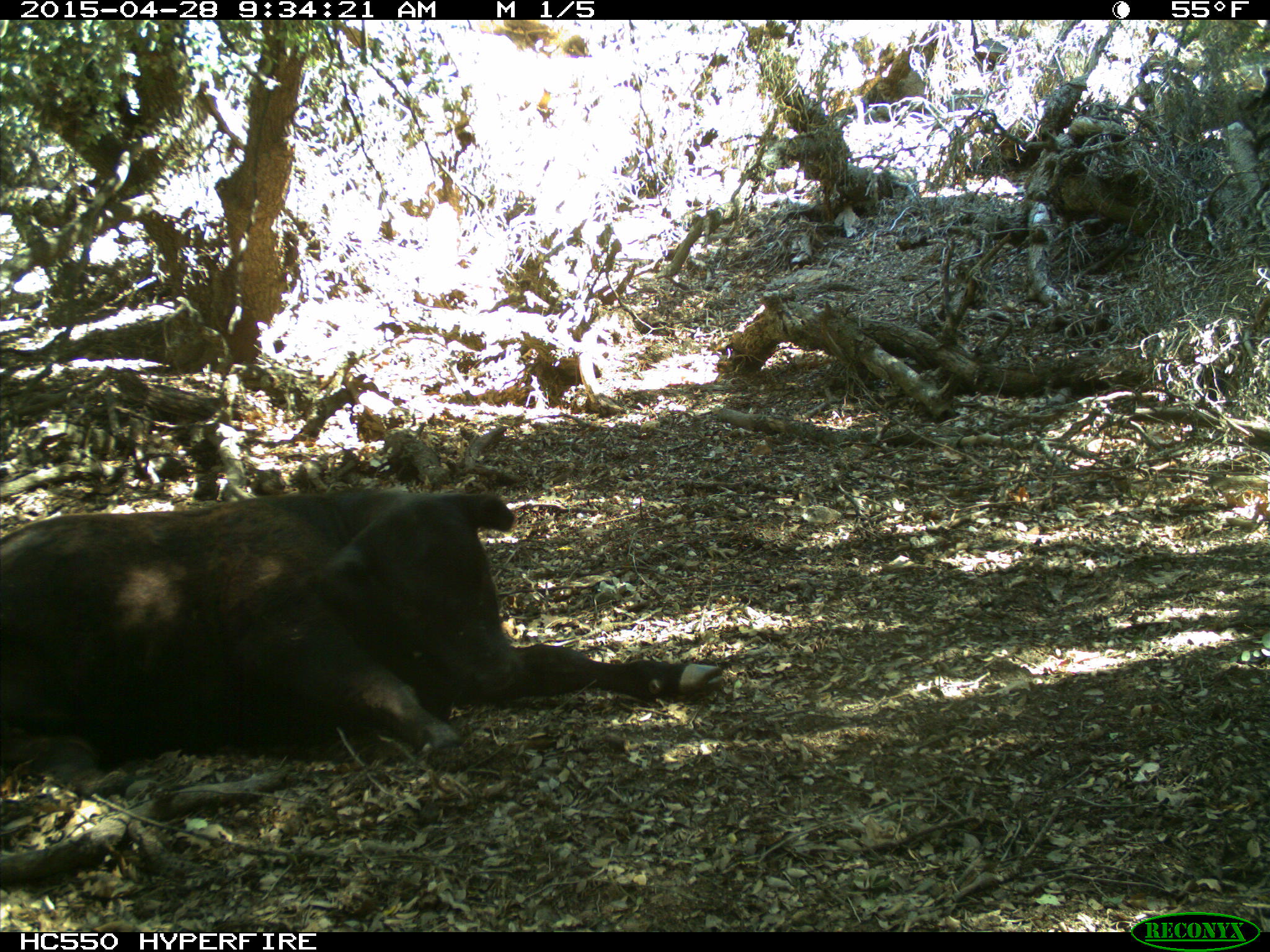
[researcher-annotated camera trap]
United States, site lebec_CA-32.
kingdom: Animalia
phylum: Chordata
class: Mammalia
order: Artiodactyla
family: Bovidae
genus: Bos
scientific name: Bos taurus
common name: domestic cow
Bos taurus (domestic cow).